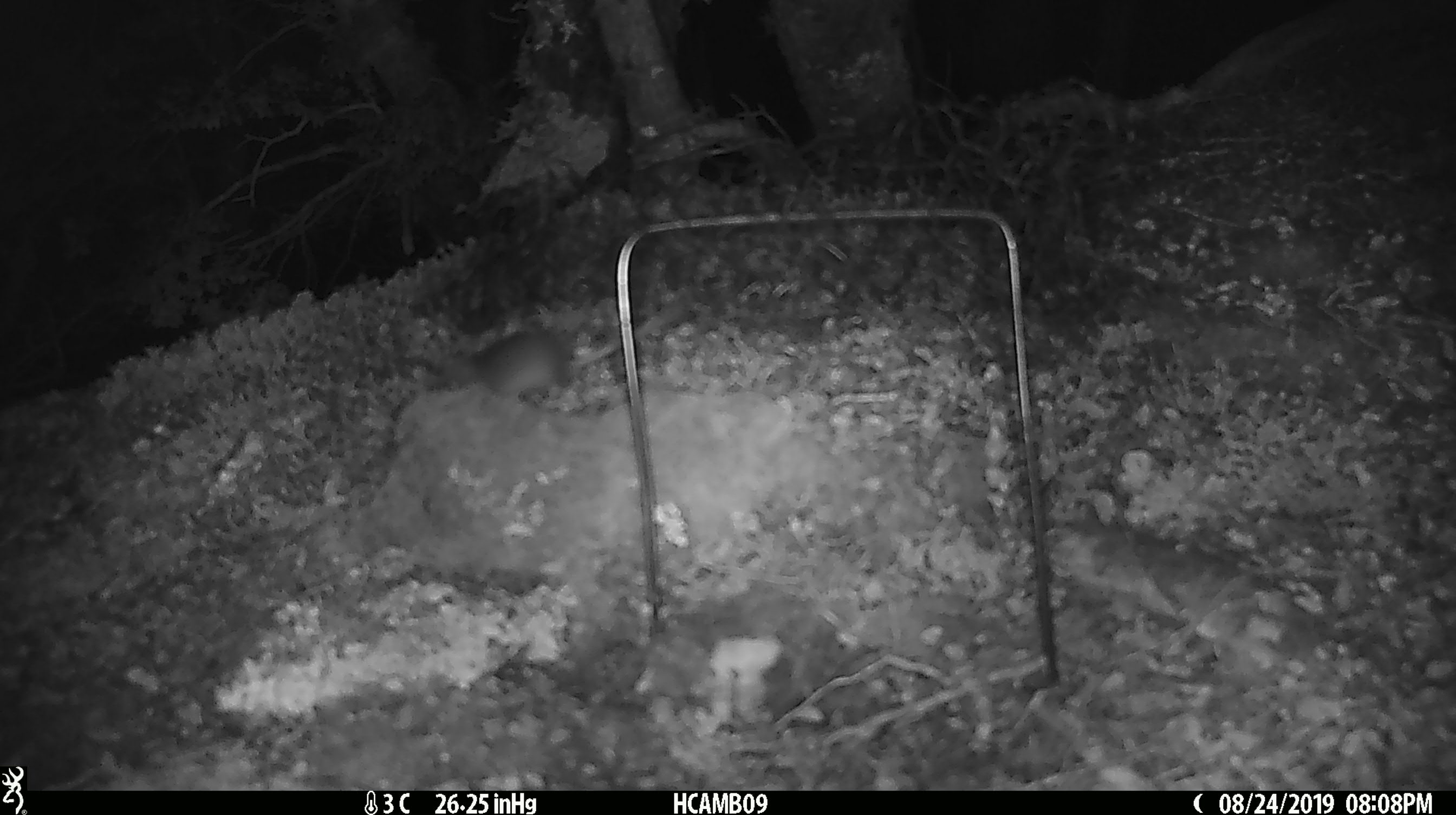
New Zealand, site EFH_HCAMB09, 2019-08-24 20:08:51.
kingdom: Animalia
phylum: Chordata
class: Mammalia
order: Rodentia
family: Muridae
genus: Mus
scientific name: Mus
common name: mouse